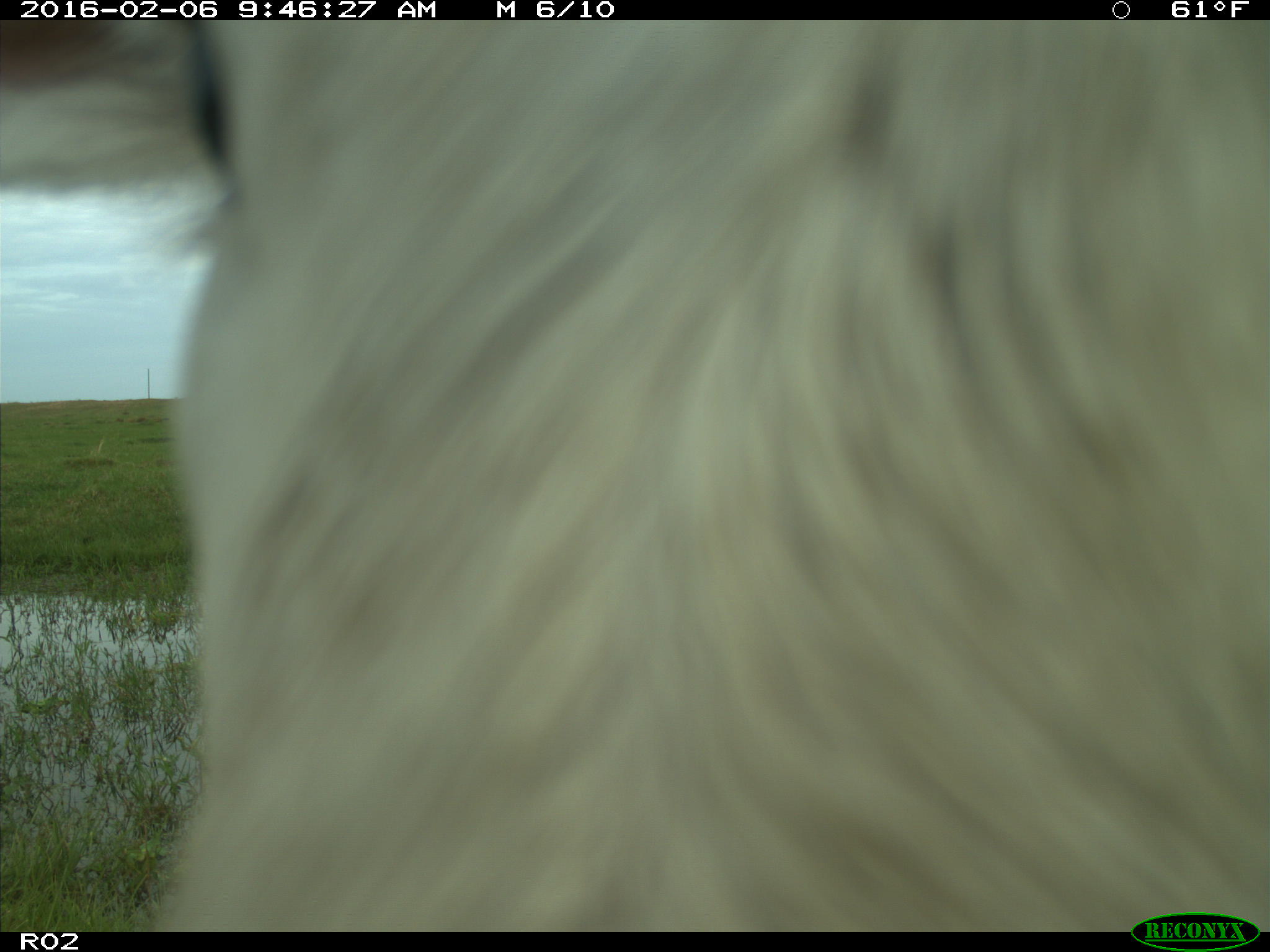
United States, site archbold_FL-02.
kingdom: Animalia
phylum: Chordata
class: Mammalia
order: Artiodactyla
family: Bovidae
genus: Bos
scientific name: Bos taurus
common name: domestic cow